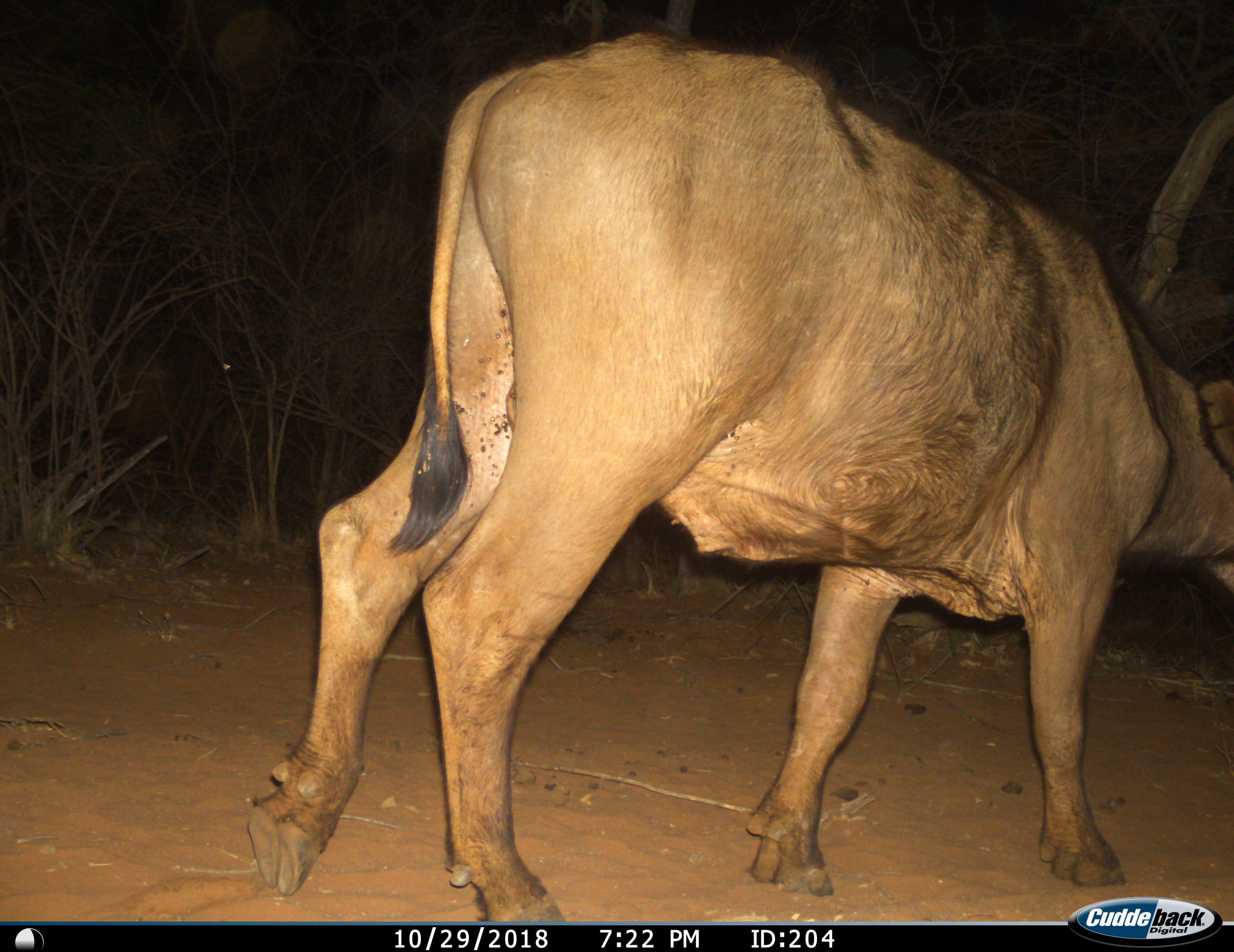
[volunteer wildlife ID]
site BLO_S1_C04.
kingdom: Animalia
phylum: Chordata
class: Mammalia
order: Artiodactyla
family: Bovidae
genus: Syncerus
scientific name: Syncerus caffer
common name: african buffalo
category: buffalo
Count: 1.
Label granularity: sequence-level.